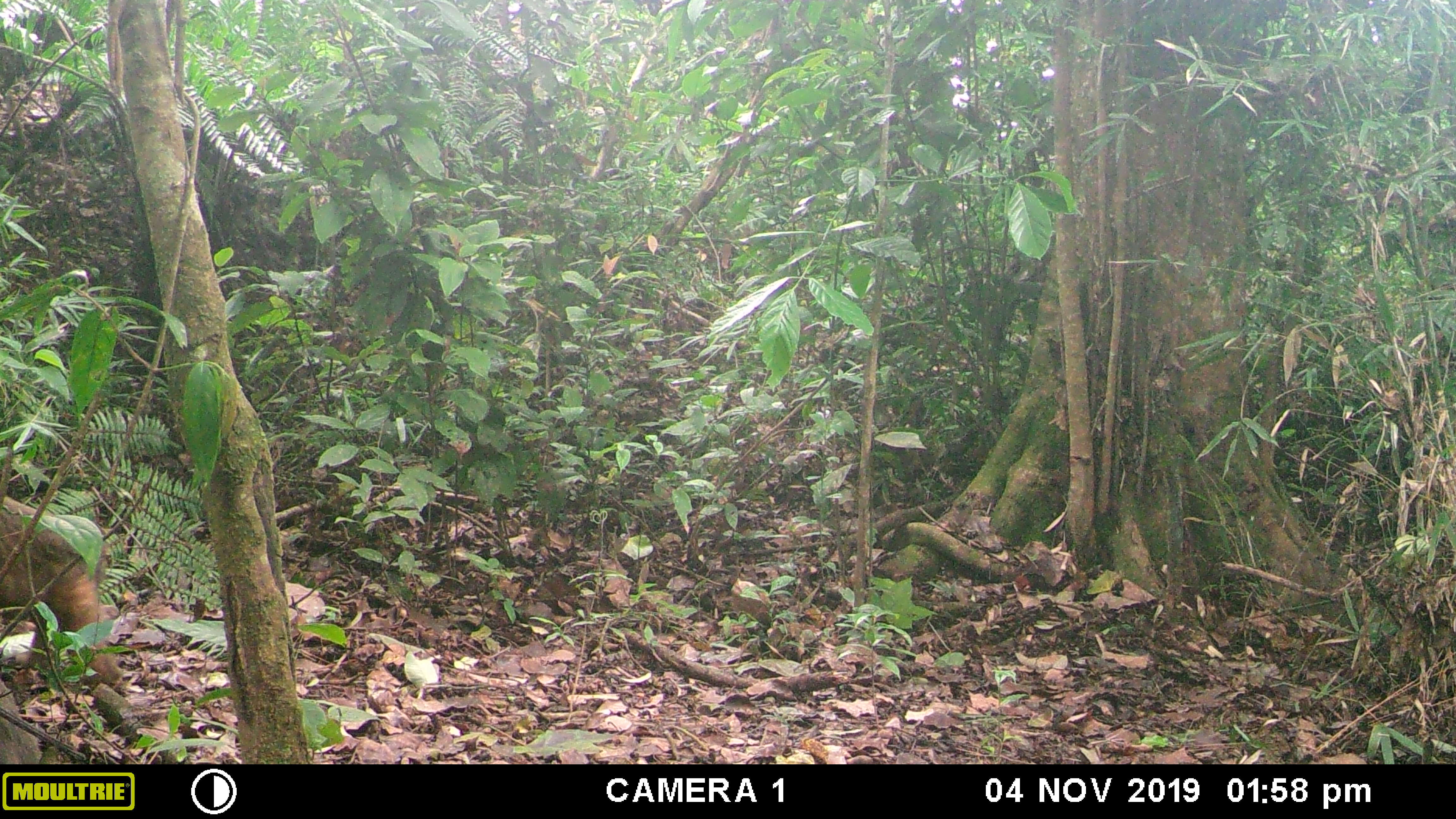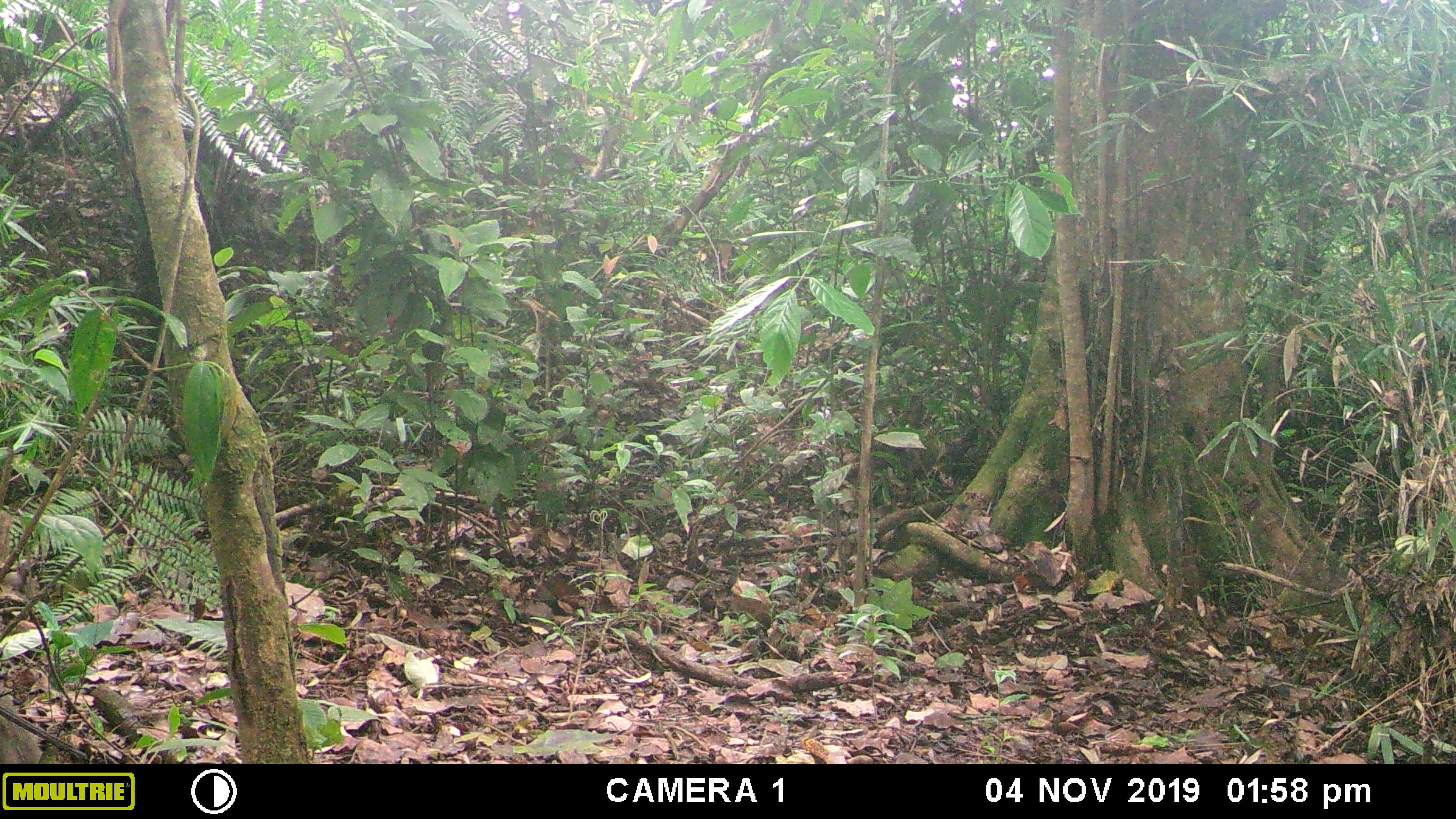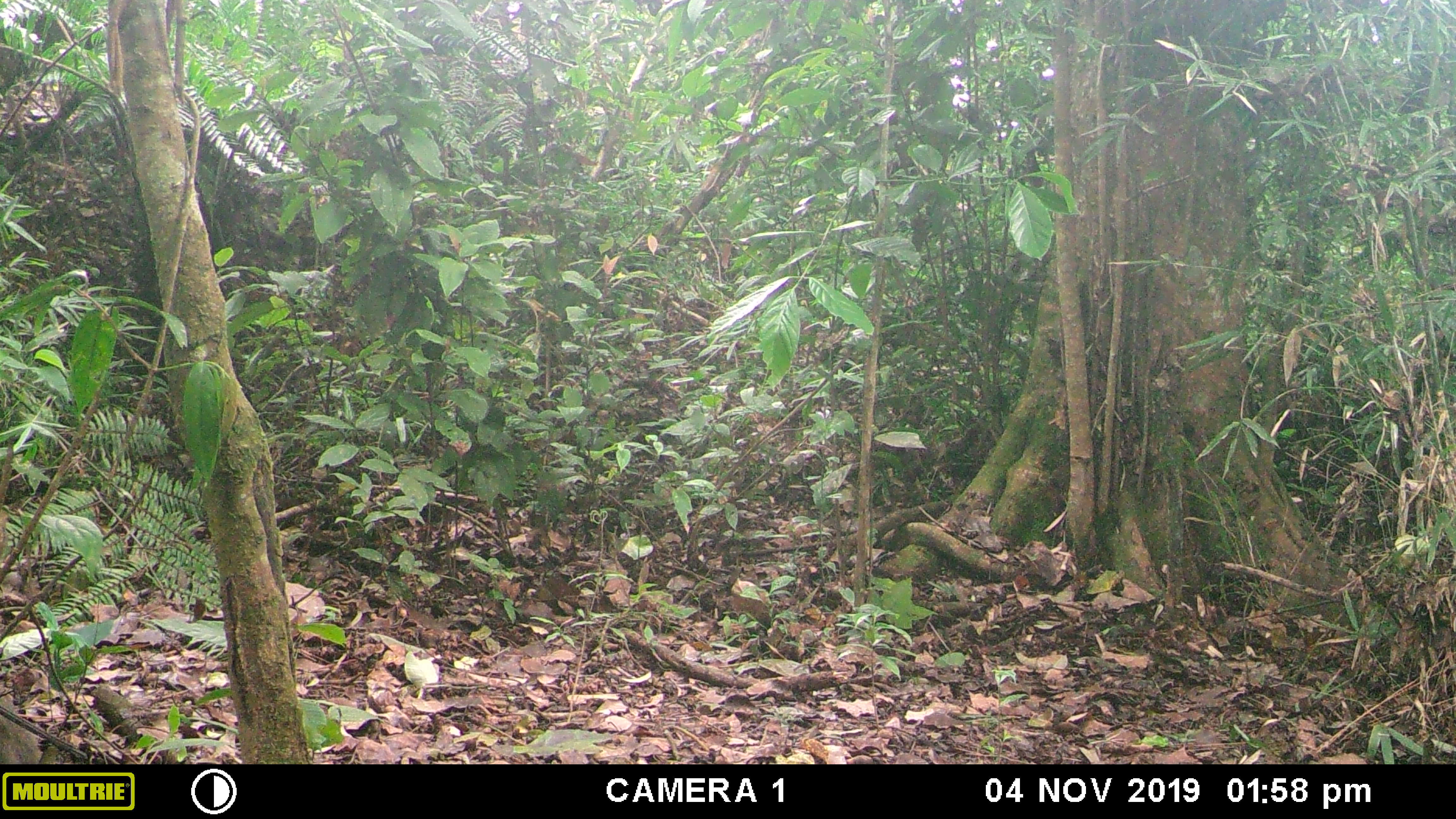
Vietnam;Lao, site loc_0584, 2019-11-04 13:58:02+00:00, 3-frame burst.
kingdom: Animalia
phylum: Chordata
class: Mammalia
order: Primates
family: Cercopithecidae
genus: Macaca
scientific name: Macaca arctoides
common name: stump-tailed macaque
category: stump tailed macaque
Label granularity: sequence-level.